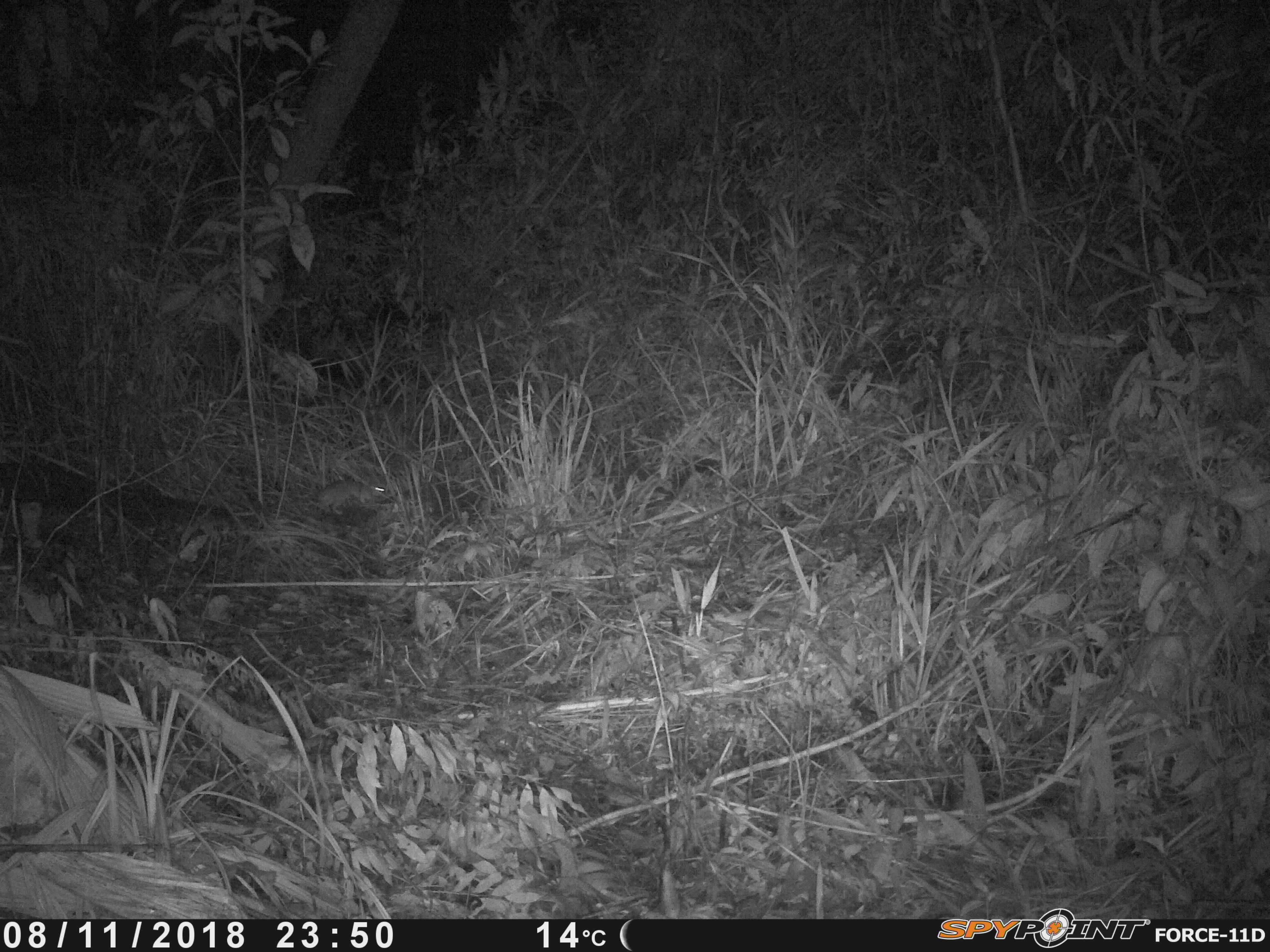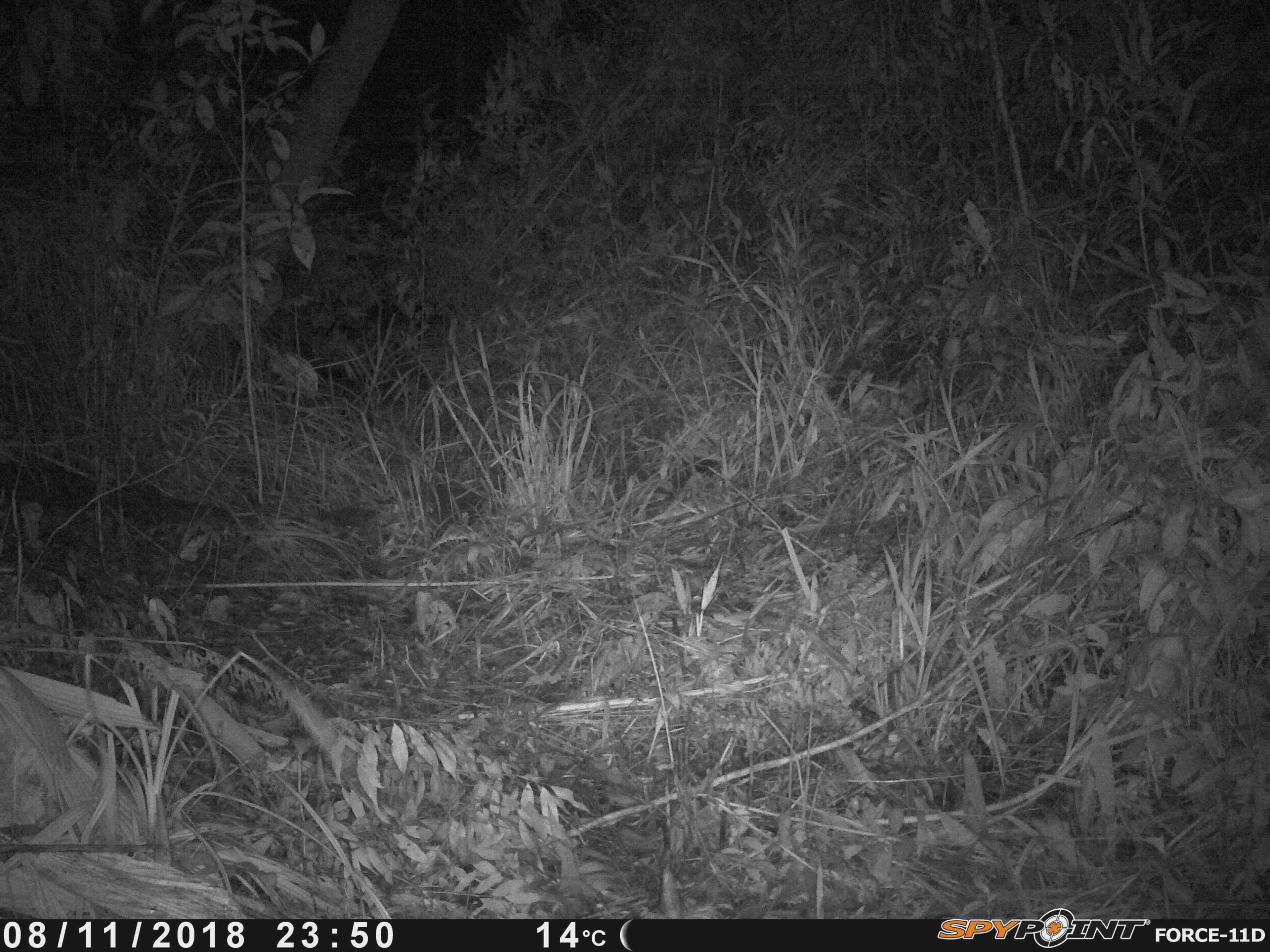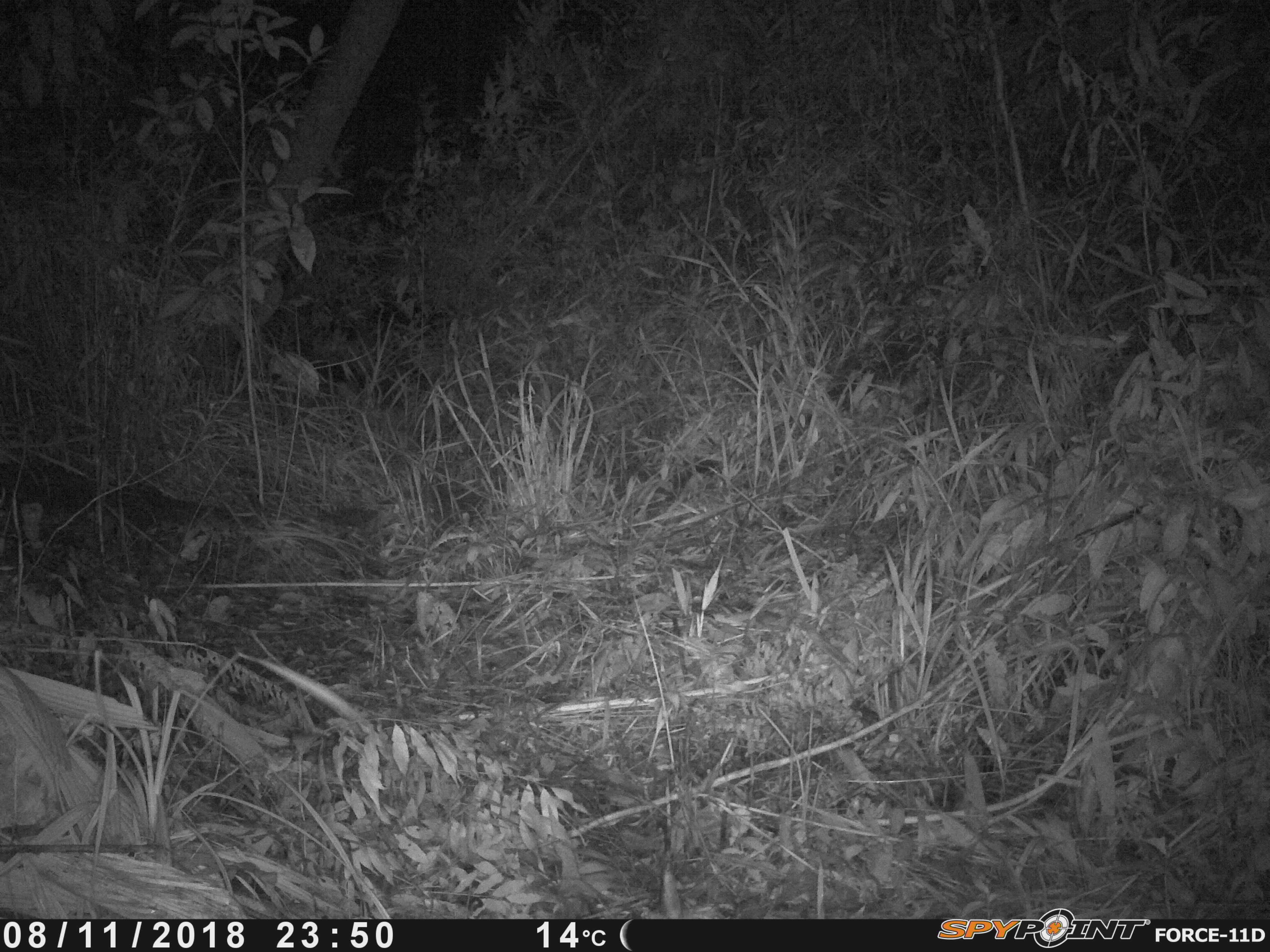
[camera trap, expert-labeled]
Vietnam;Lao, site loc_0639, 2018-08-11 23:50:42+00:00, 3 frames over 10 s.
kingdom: Animalia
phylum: Chordata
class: Mammalia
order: Rodentia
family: Muridae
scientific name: Muridae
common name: old-world mice and rats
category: unidentified murid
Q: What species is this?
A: Unidentified murid (old-world mice and rats) (Muridae).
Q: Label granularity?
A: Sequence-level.